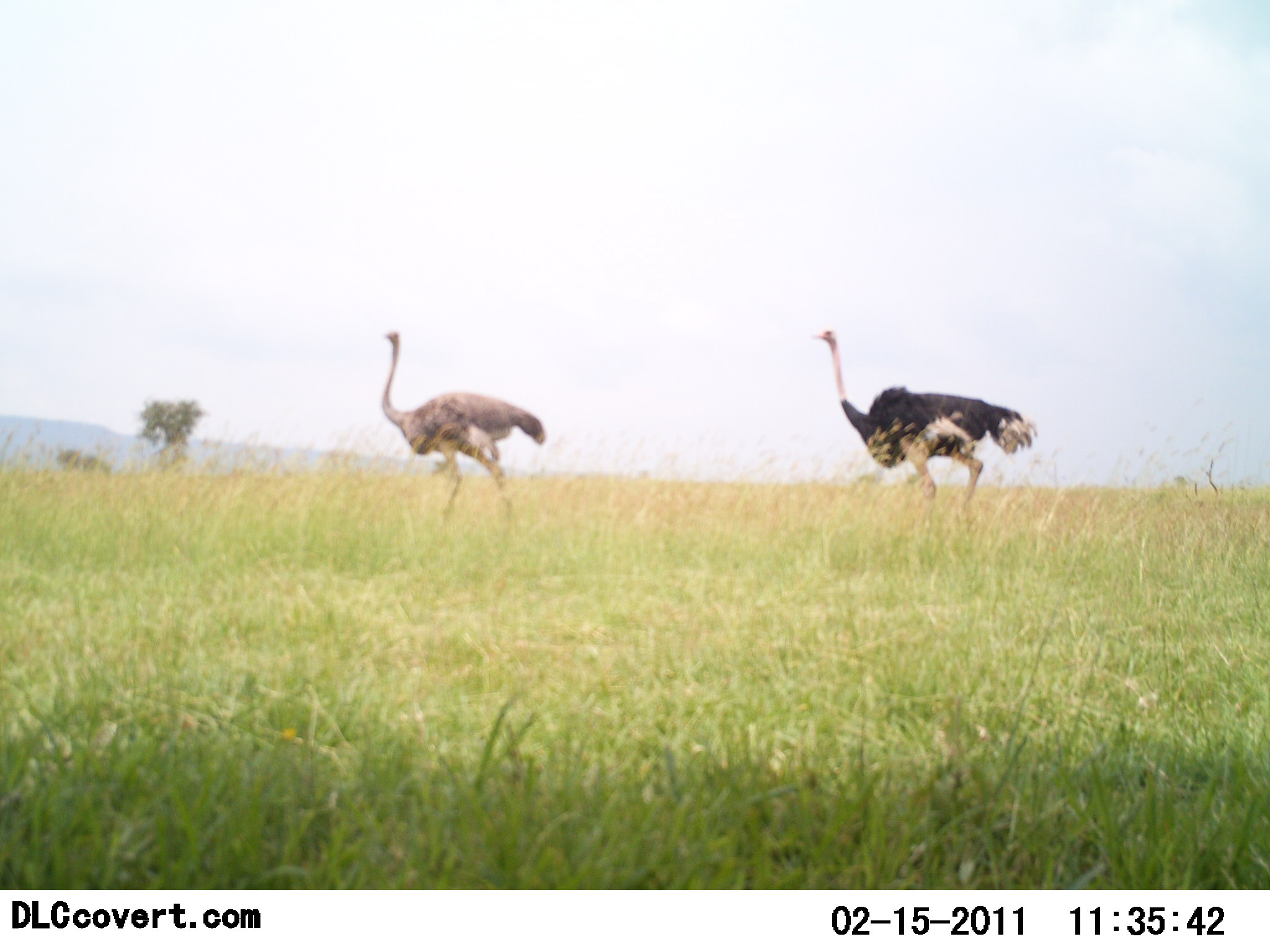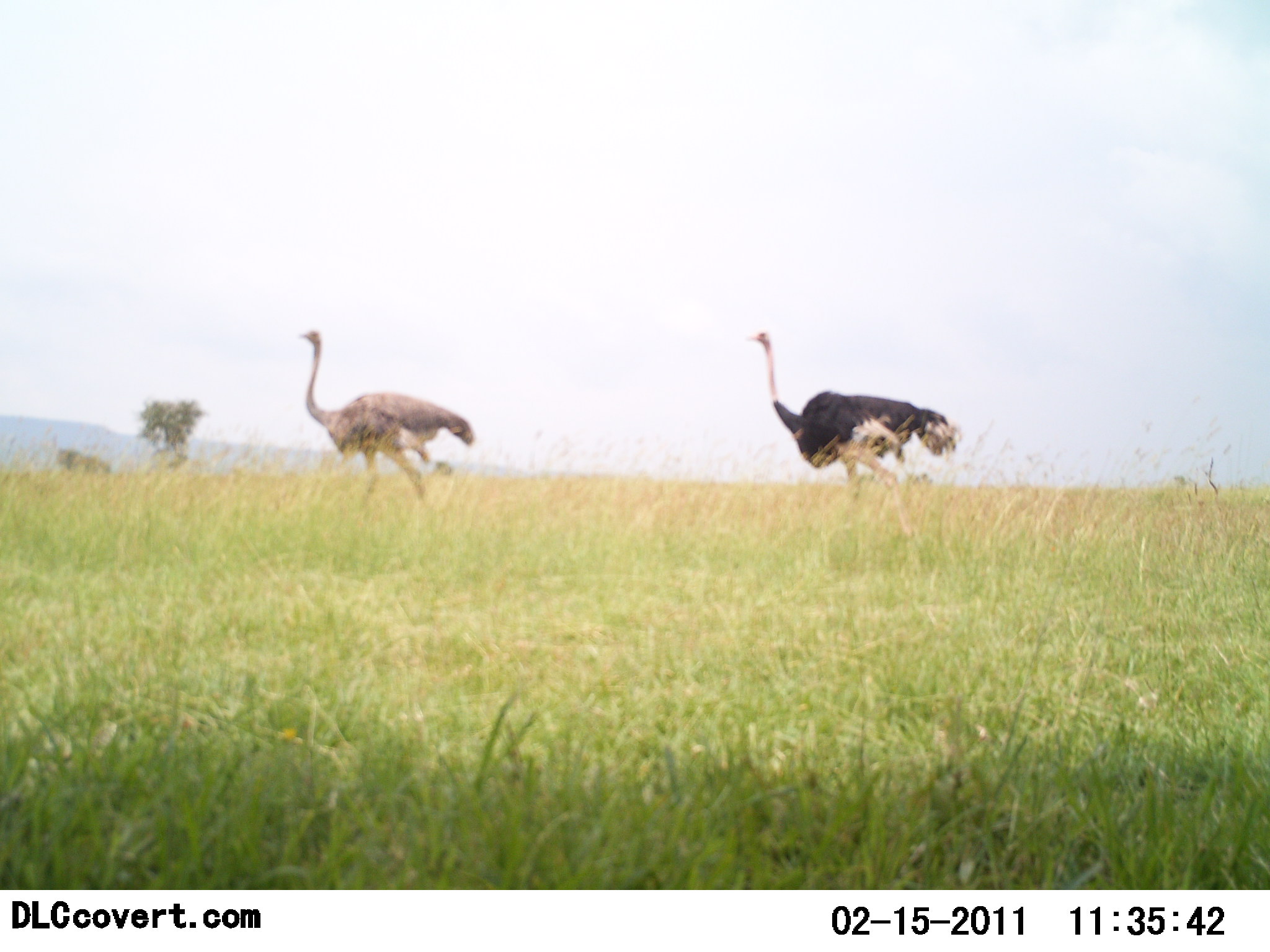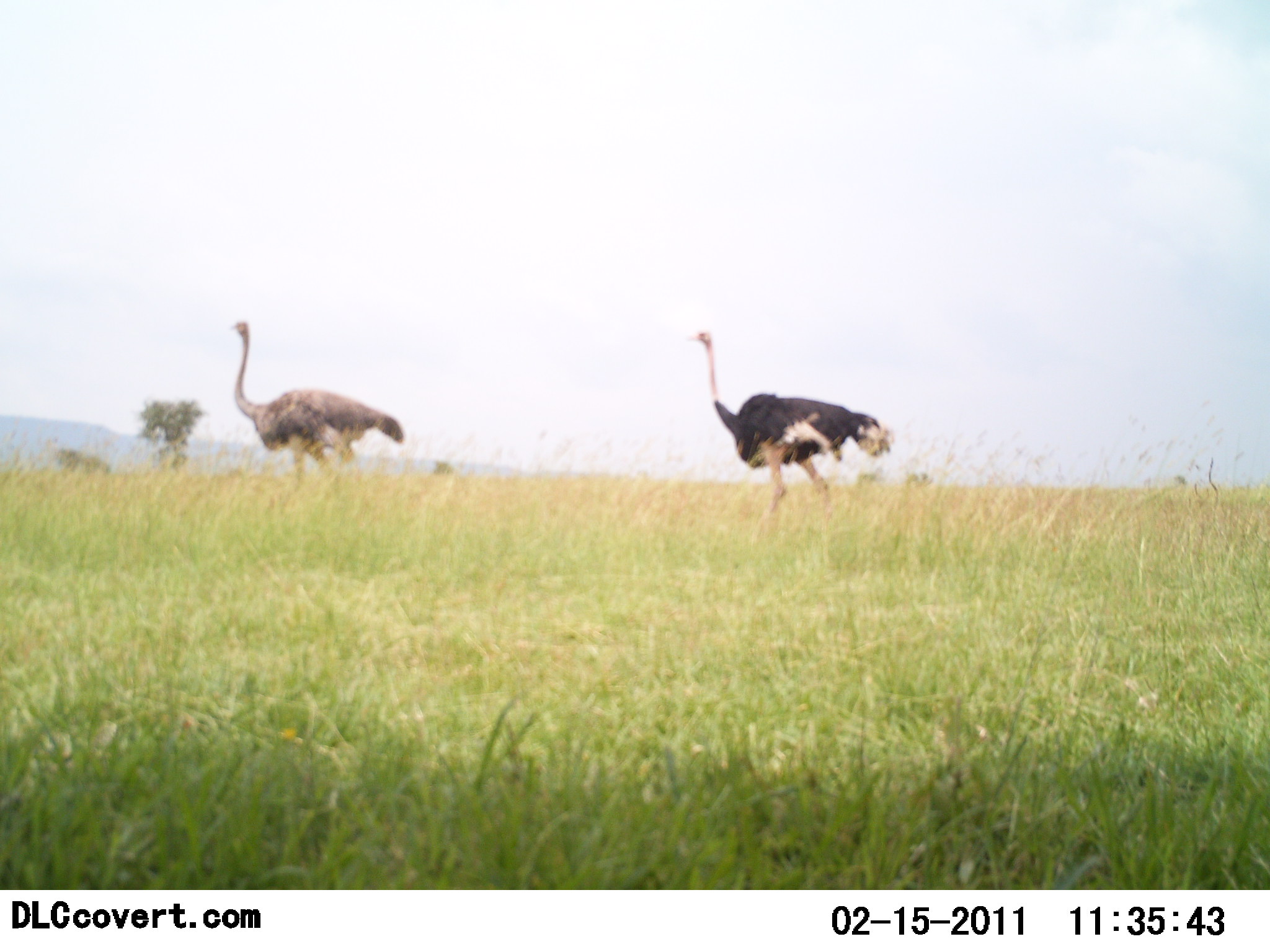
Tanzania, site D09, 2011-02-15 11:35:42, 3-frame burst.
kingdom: Animalia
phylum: Chordata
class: Aves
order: Struthioniformes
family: Struthionidae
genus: Struthio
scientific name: Struthio camelus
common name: ostrich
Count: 2.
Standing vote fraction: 9%.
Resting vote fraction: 0%.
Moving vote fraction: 100%.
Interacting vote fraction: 0%.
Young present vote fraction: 0%.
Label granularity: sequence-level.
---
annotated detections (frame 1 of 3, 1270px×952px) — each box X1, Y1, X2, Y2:
animal: 811, 329, 1039, 514; 380, 328, 547, 521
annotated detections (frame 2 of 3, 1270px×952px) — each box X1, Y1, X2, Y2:
animal: 746, 329, 962, 538; 296, 329, 478, 506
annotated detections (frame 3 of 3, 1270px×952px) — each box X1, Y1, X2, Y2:
animal: 690, 329, 897, 534; 229, 321, 402, 483